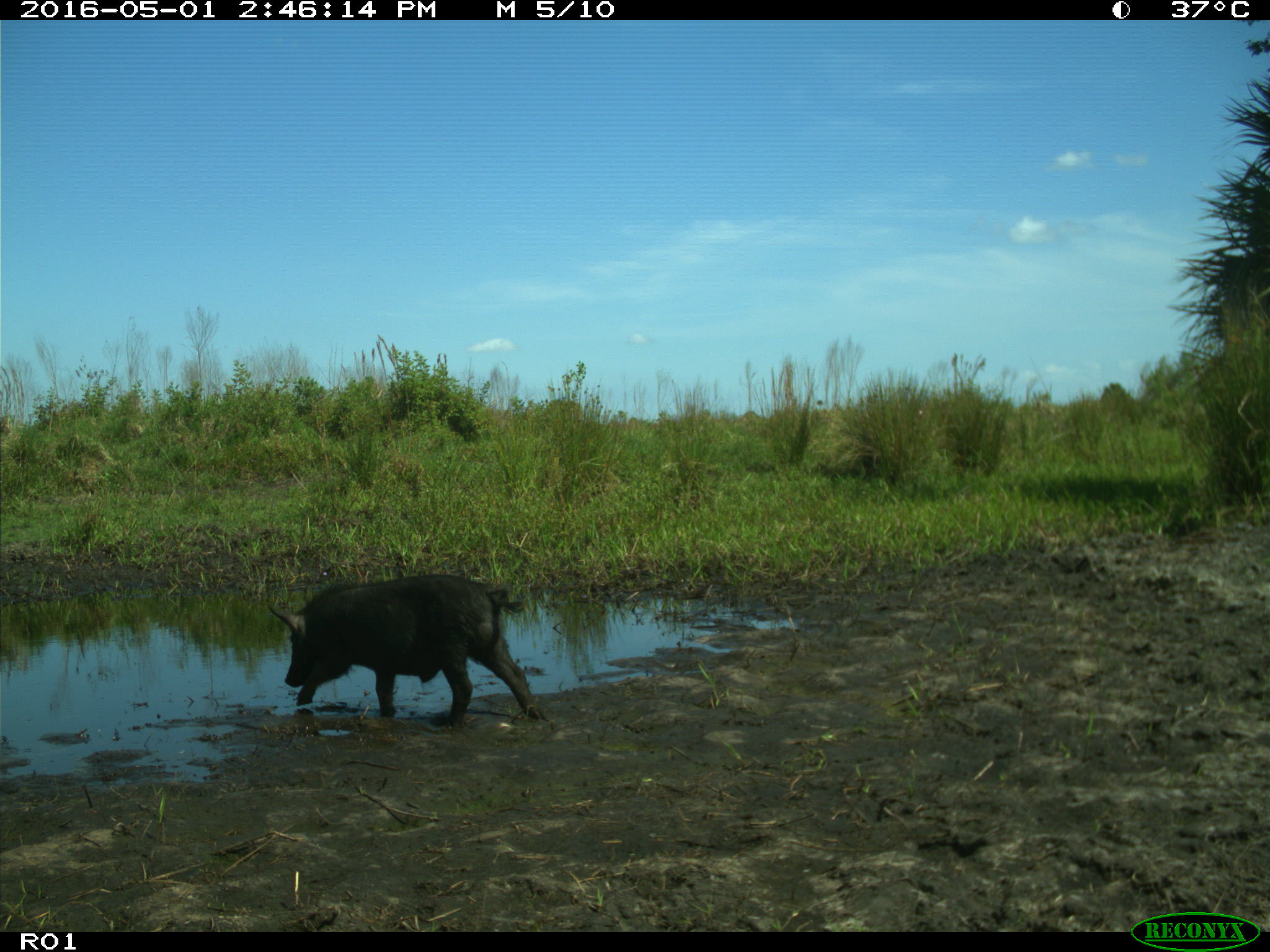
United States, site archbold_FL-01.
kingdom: Animalia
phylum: Chordata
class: Mammalia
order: Artiodactyla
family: Suidae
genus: Sus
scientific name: Sus scrofa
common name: wild boar